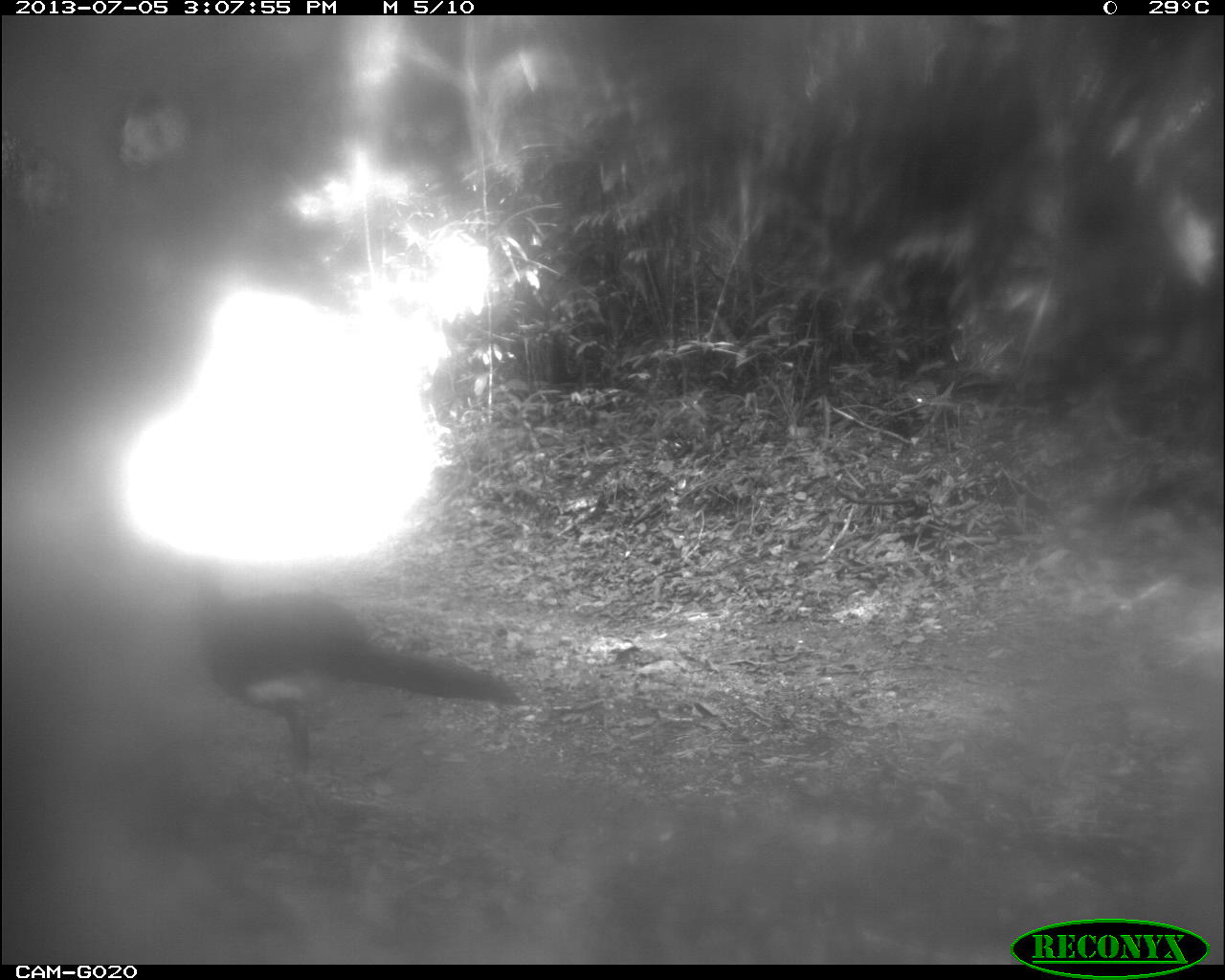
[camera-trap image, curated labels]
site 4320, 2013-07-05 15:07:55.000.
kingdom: Animalia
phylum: Chordata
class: Aves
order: Galliformes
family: Cracidae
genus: Crax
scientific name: Crax rubra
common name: great curassow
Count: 4.